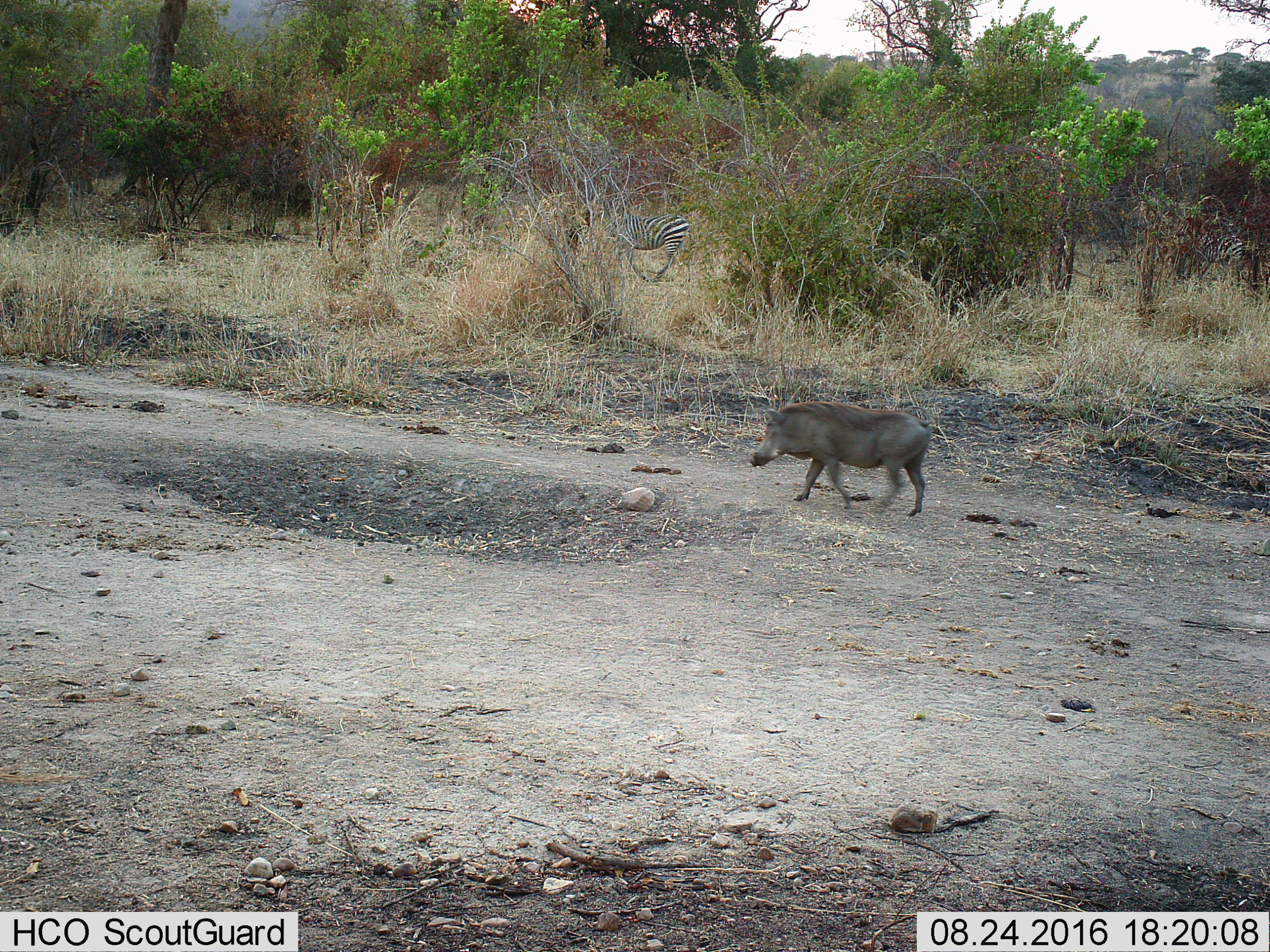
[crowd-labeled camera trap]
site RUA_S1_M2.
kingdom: Animalia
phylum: Chordata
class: Mammalia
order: Artiodactyla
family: Suidae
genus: Phacochoerus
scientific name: Phacochoerus africanus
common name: warthog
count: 1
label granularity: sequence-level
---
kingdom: Animalia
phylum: Chordata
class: Mammalia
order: Perissodactyla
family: Equidae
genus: Equus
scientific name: Equus quagga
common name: plains zebra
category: zebraplains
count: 1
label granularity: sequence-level